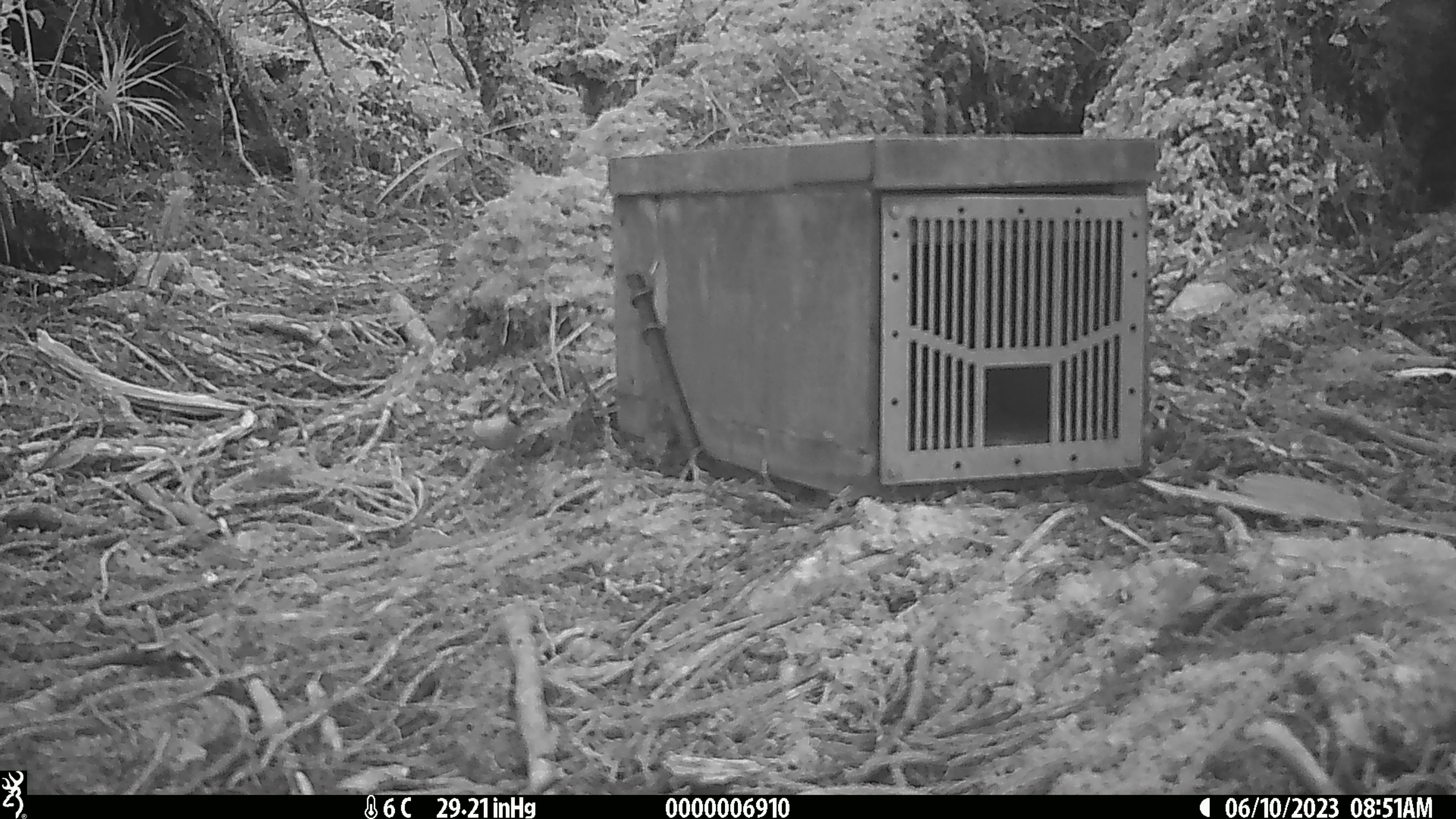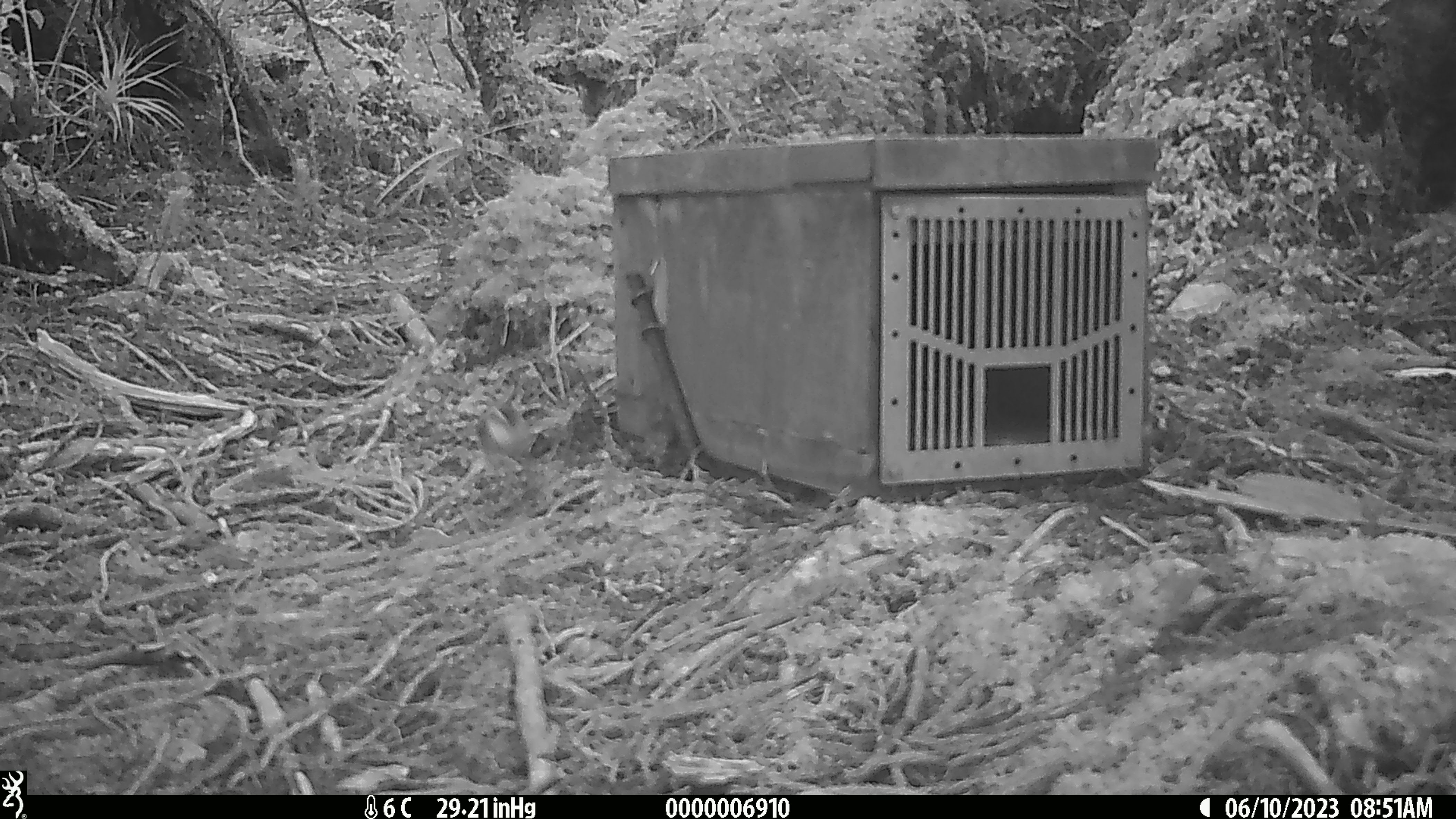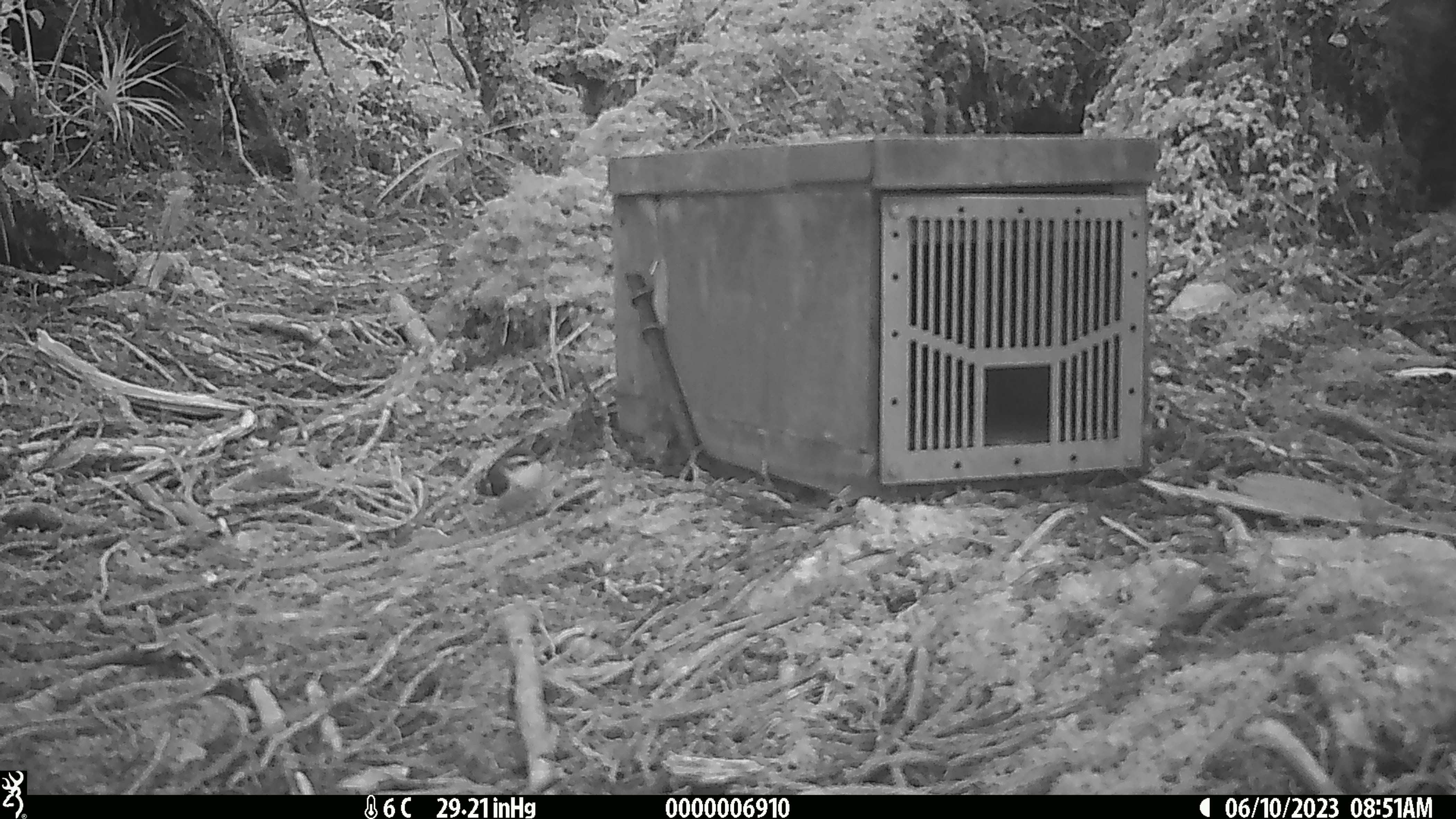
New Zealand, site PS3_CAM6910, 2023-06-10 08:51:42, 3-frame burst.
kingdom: Animalia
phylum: Chordata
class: Aves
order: Passeriformes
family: Acanthisittidae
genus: Acanthisitta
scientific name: Acanthisitta chloris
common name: rifleman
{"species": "rifleman (Acanthisitta chloris)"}